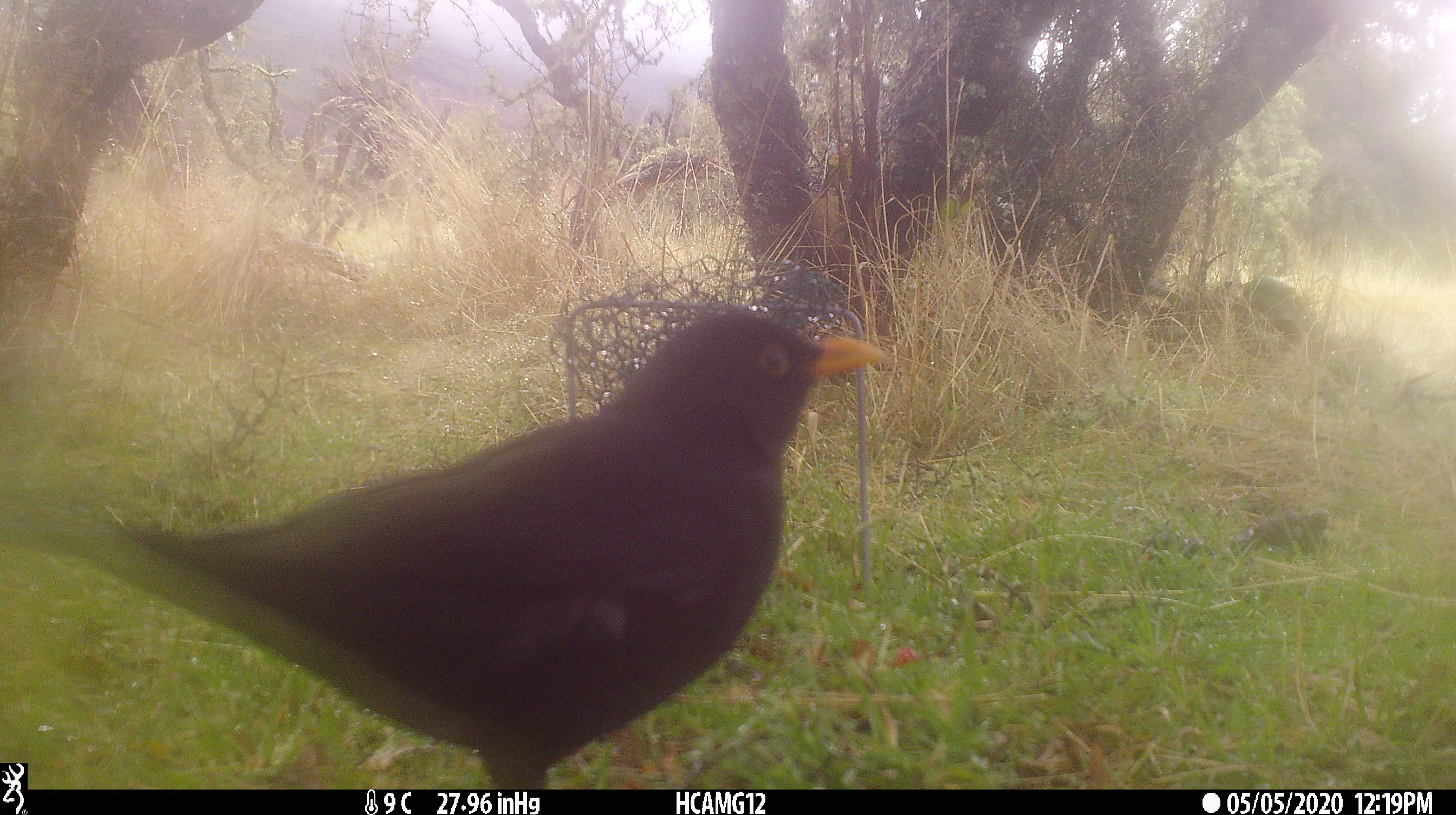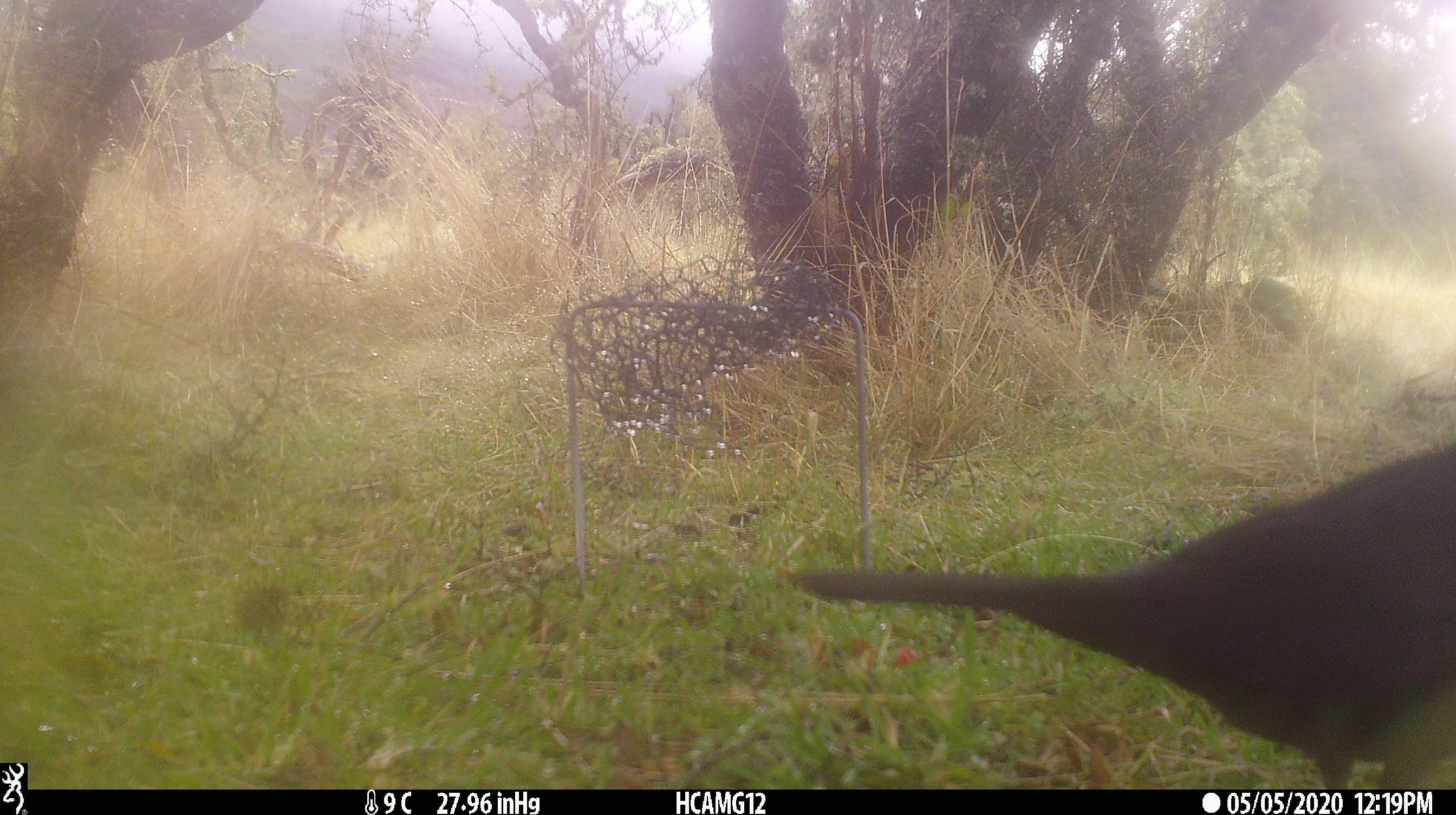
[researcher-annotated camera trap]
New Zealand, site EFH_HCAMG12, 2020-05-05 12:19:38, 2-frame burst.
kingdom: Animalia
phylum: Chordata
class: Aves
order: Passeriformes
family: Turdidae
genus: Turdus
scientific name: Turdus merula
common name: eurasian blackbird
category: blackbird